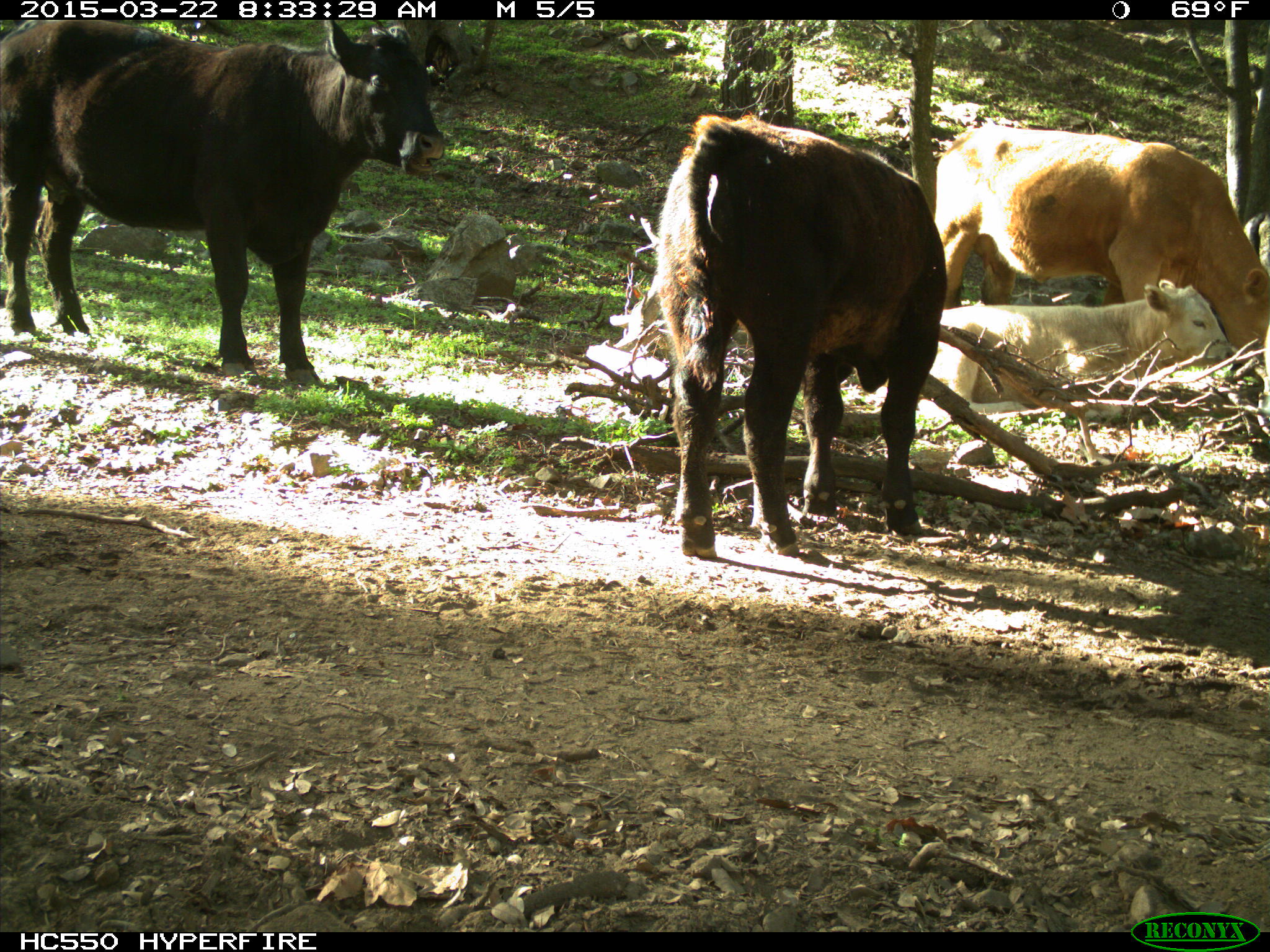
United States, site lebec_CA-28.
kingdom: Animalia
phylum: Chordata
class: Mammalia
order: Artiodactyla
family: Bovidae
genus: Bos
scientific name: Bos taurus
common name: domestic cow